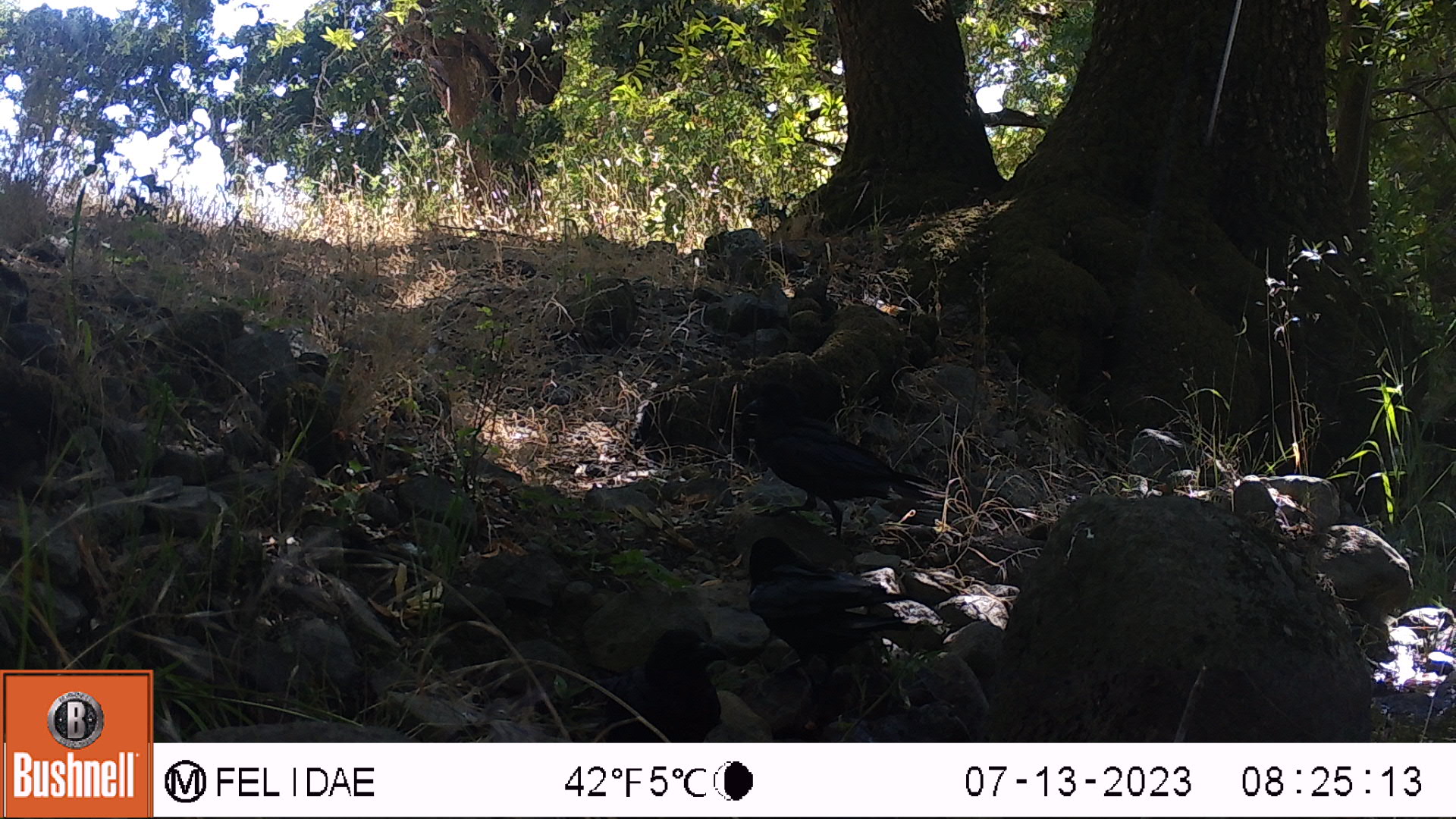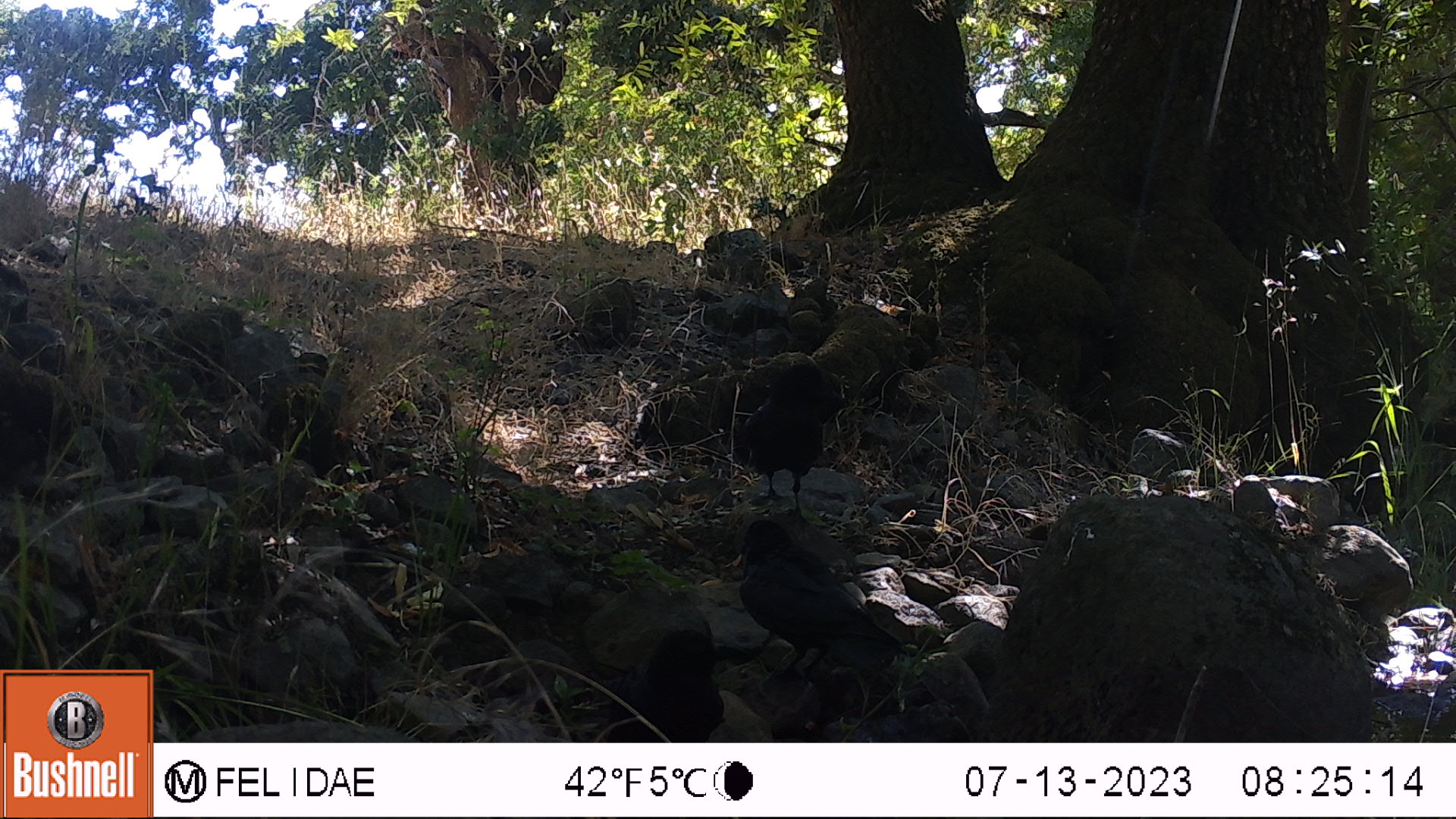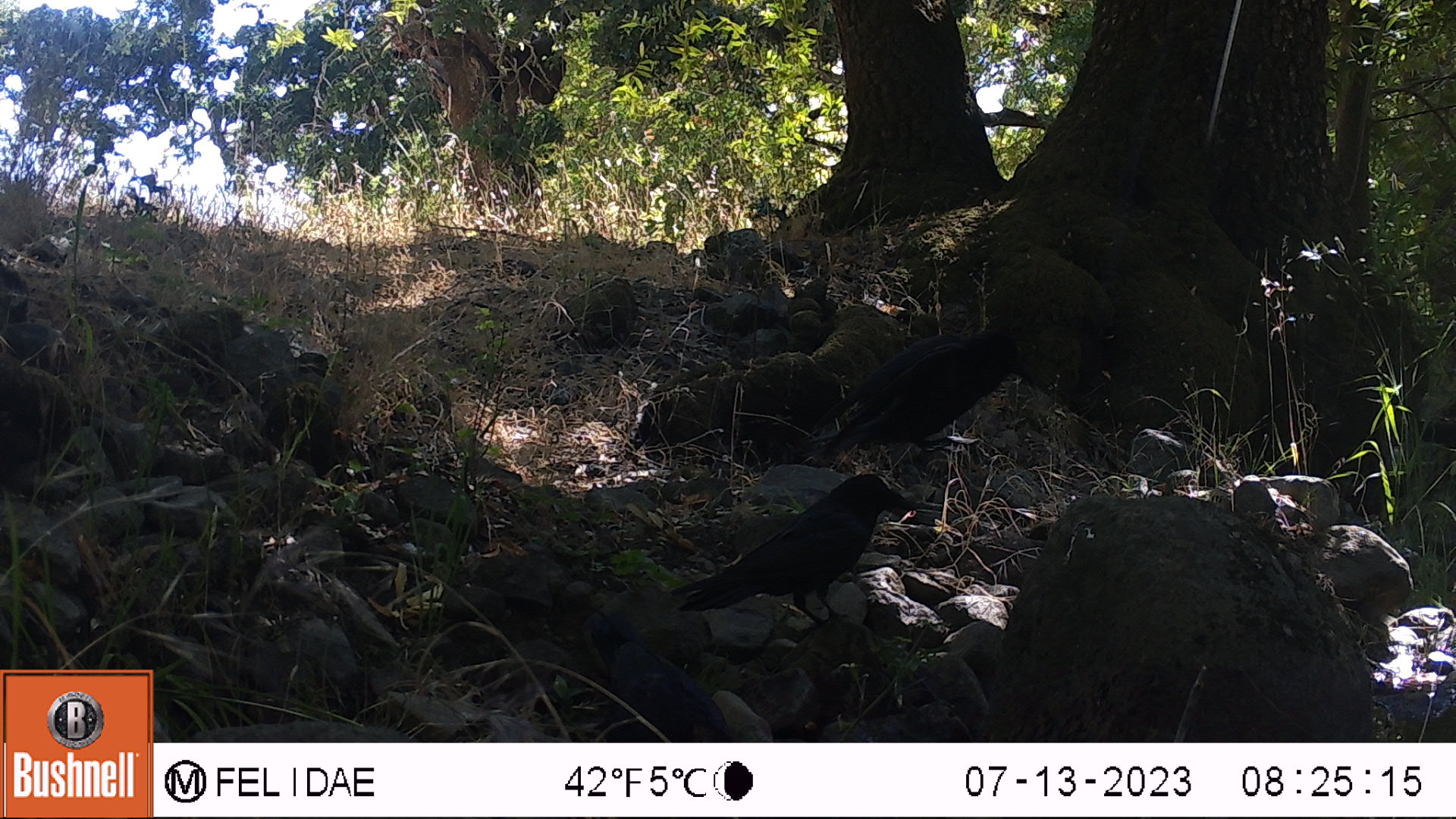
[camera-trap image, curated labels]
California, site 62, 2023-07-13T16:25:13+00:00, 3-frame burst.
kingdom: Animalia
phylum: Chordata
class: Aves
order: Passeriformes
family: Corvidae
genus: Corvus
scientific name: Corvus brachyrhynchos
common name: american crow